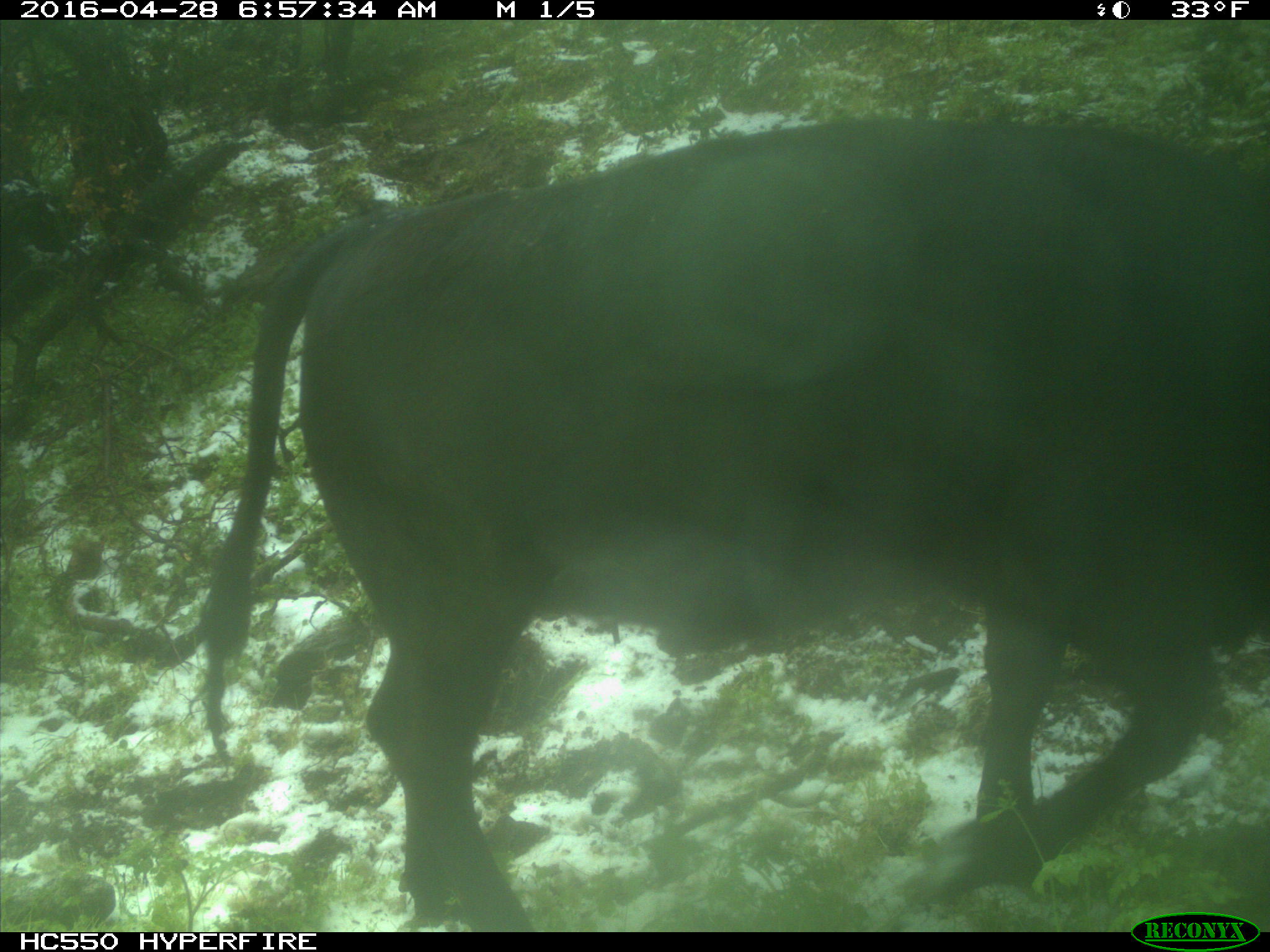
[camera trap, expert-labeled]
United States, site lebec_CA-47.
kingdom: Animalia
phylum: Chordata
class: Mammalia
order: Artiodactyla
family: Bovidae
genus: Bos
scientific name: Bos taurus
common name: domestic cow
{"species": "Bos taurus (domestic cow)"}